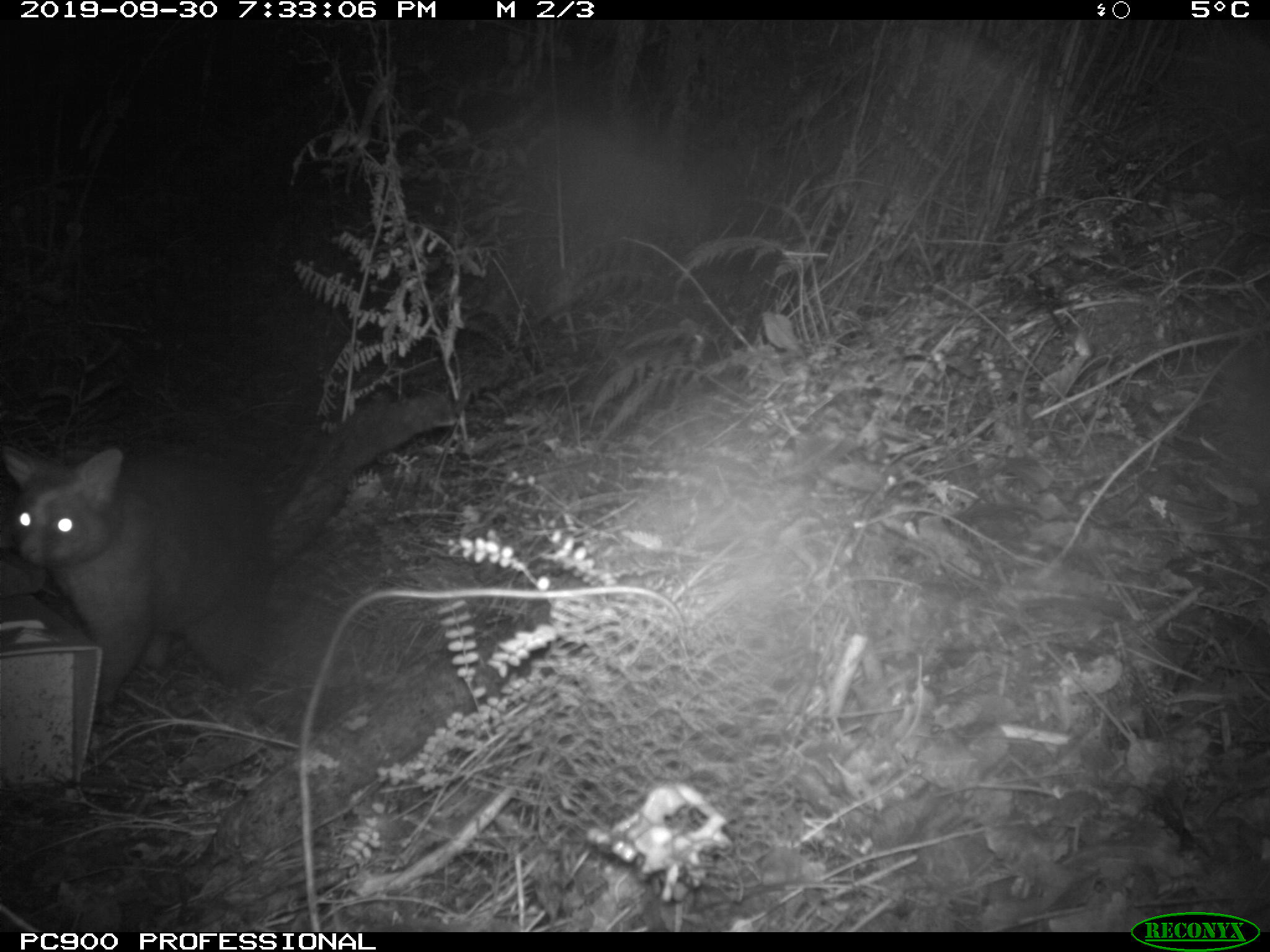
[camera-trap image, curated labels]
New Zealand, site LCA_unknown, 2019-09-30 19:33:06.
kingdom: Animalia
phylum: Chordata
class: Mammalia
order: Diprotodontia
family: Phalangeridae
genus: Trichosurus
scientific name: Trichosurus vulpecula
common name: common brushtail possum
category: possum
Possum (common brushtail possum) (Trichosurus vulpecula).